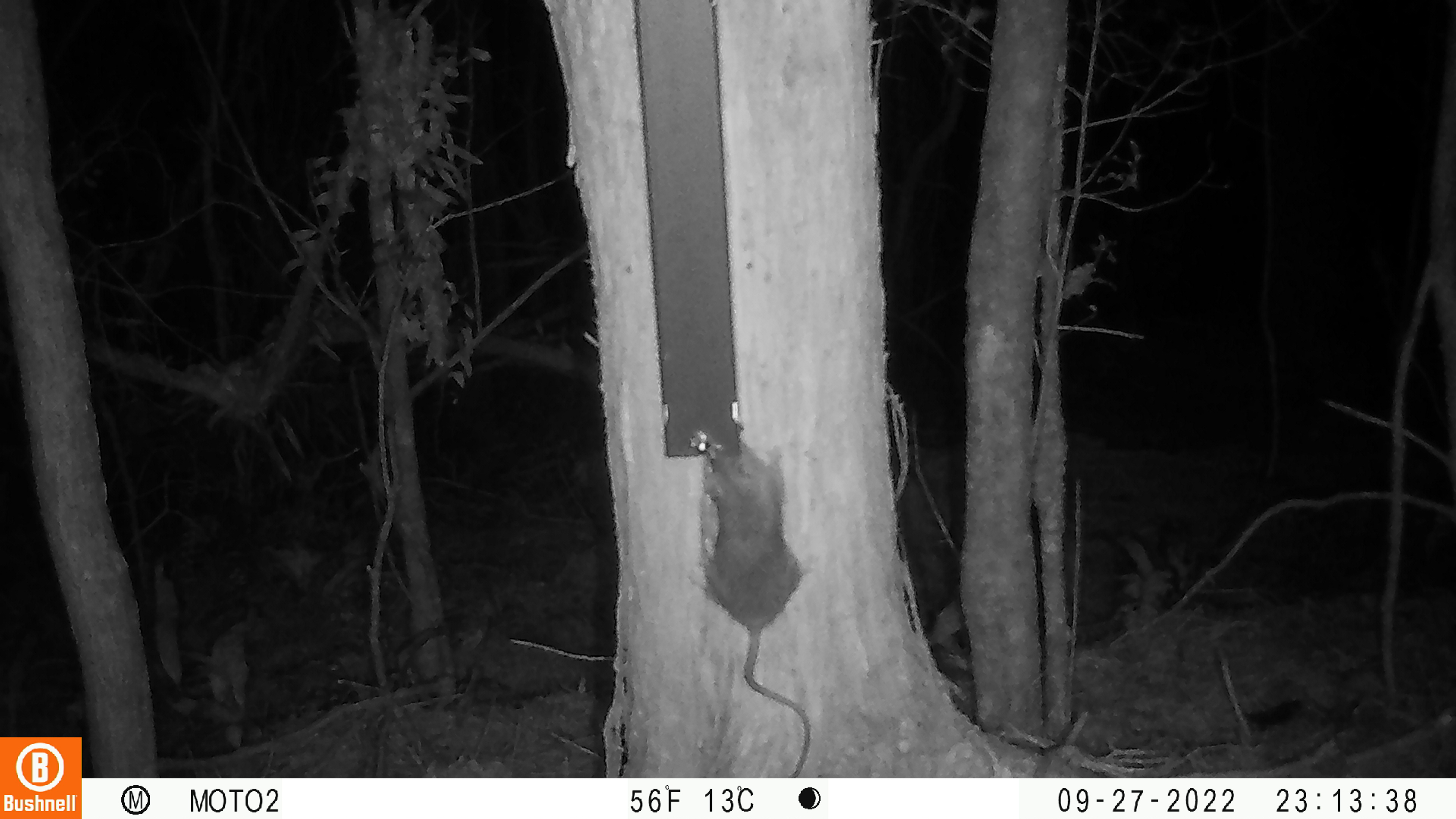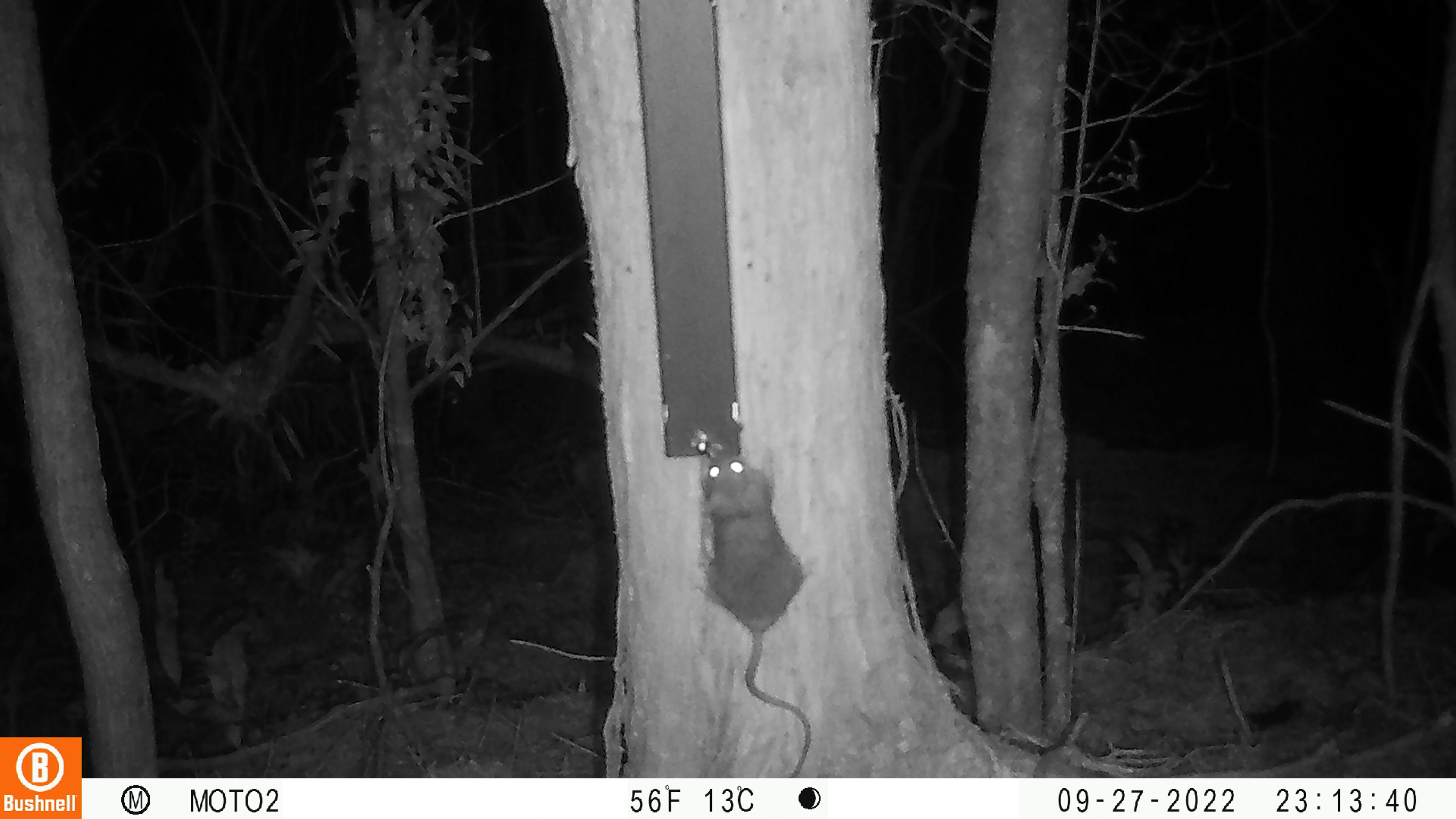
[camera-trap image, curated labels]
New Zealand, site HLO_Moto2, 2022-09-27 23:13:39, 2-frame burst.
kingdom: Animalia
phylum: Chordata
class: Mammalia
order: Rodentia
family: Muridae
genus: Rattus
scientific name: Rattus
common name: rat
Rat (Rattus).